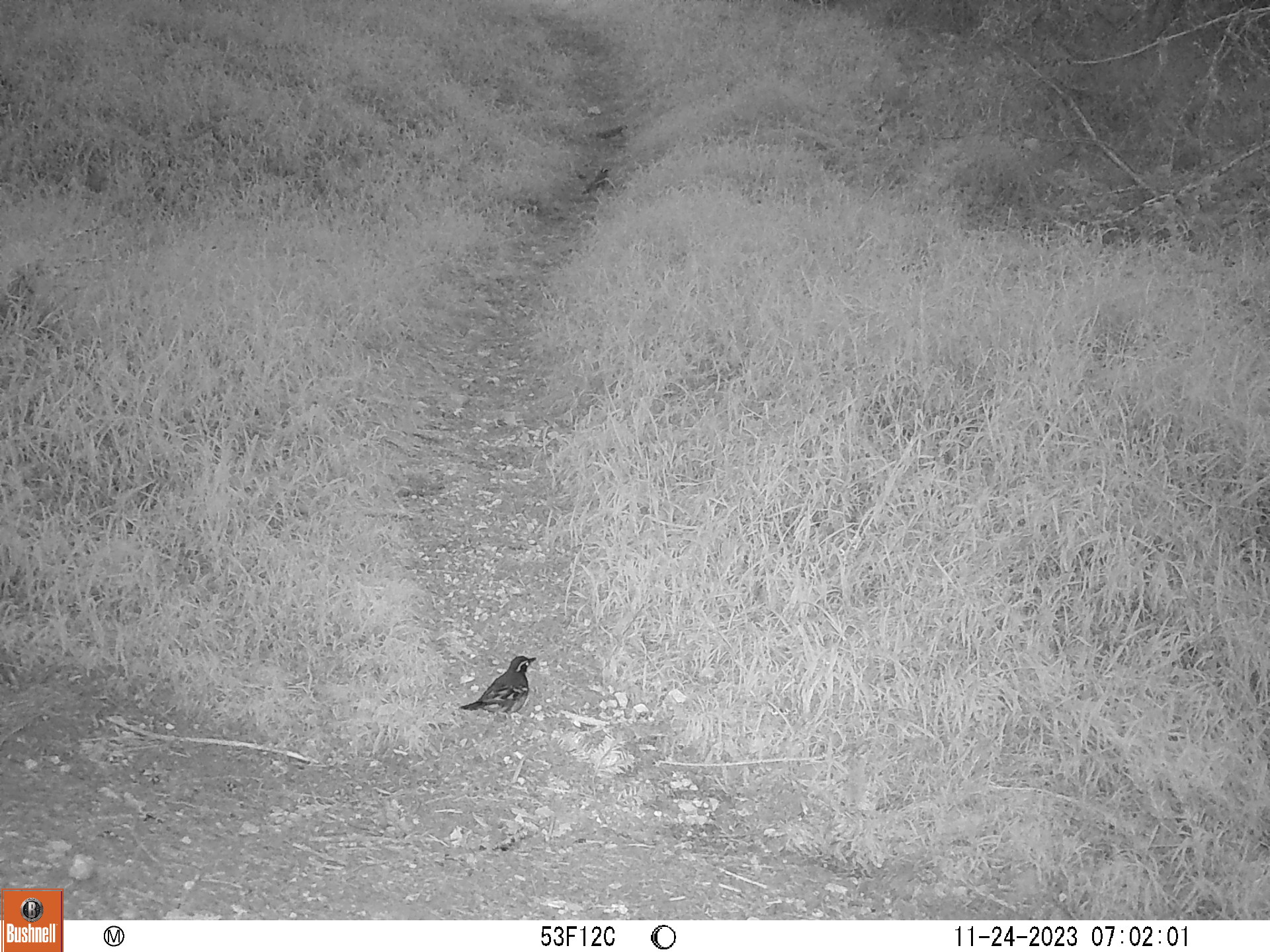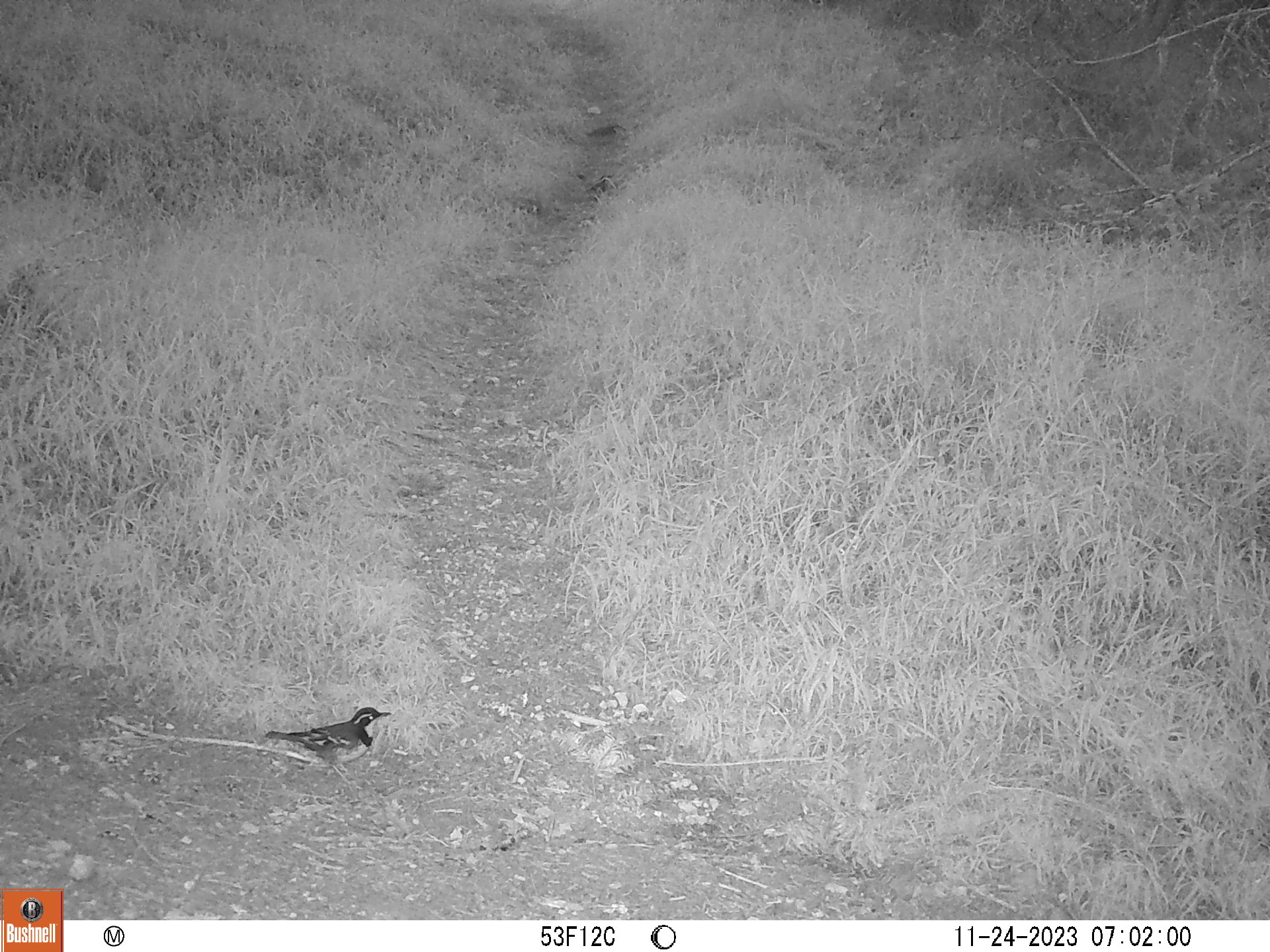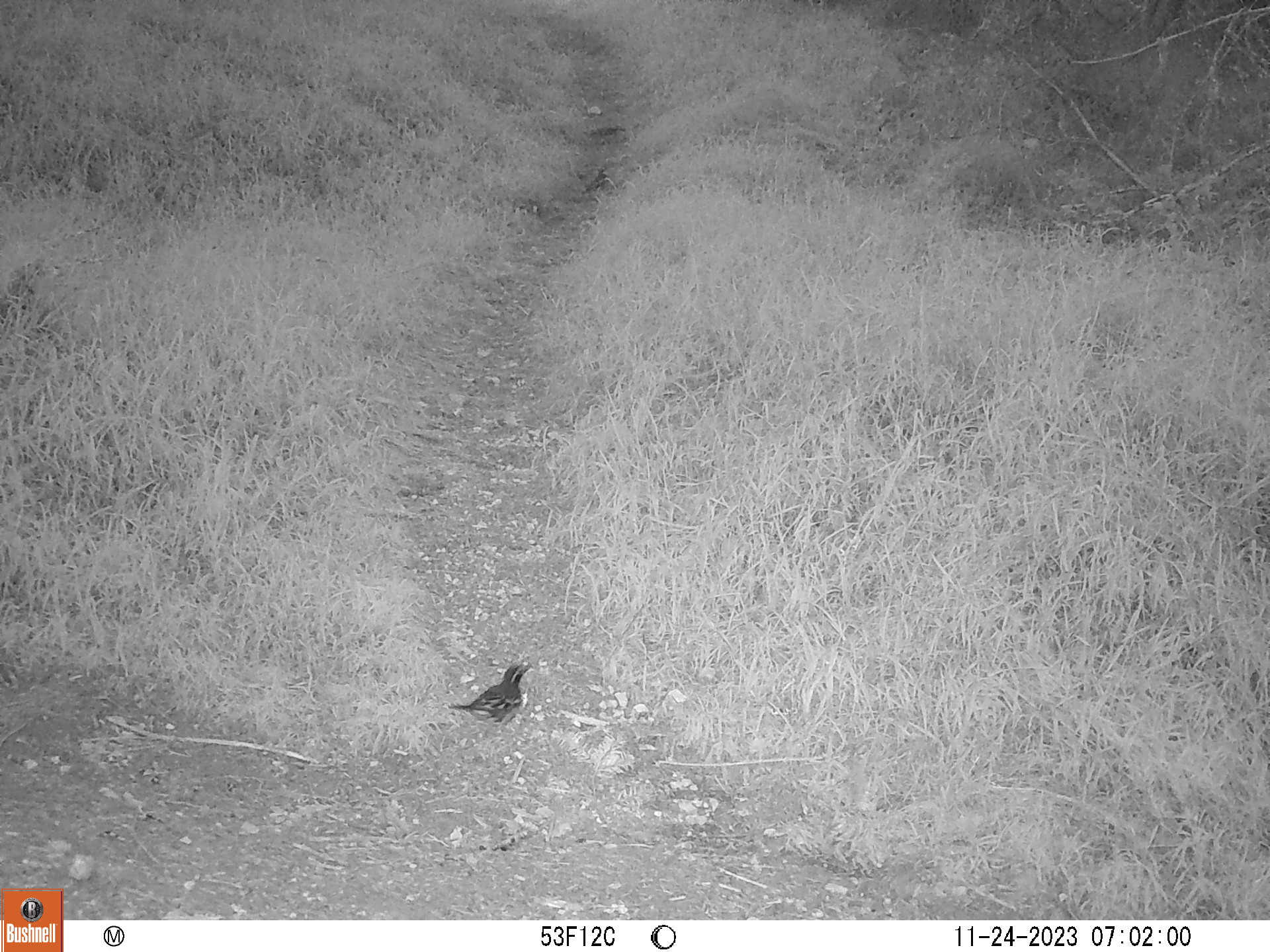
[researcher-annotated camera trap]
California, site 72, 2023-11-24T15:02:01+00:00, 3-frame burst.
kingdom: Animalia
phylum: Chordata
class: Aves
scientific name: Aves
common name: bird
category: unknown bird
Unknown bird (bird) (Aves).